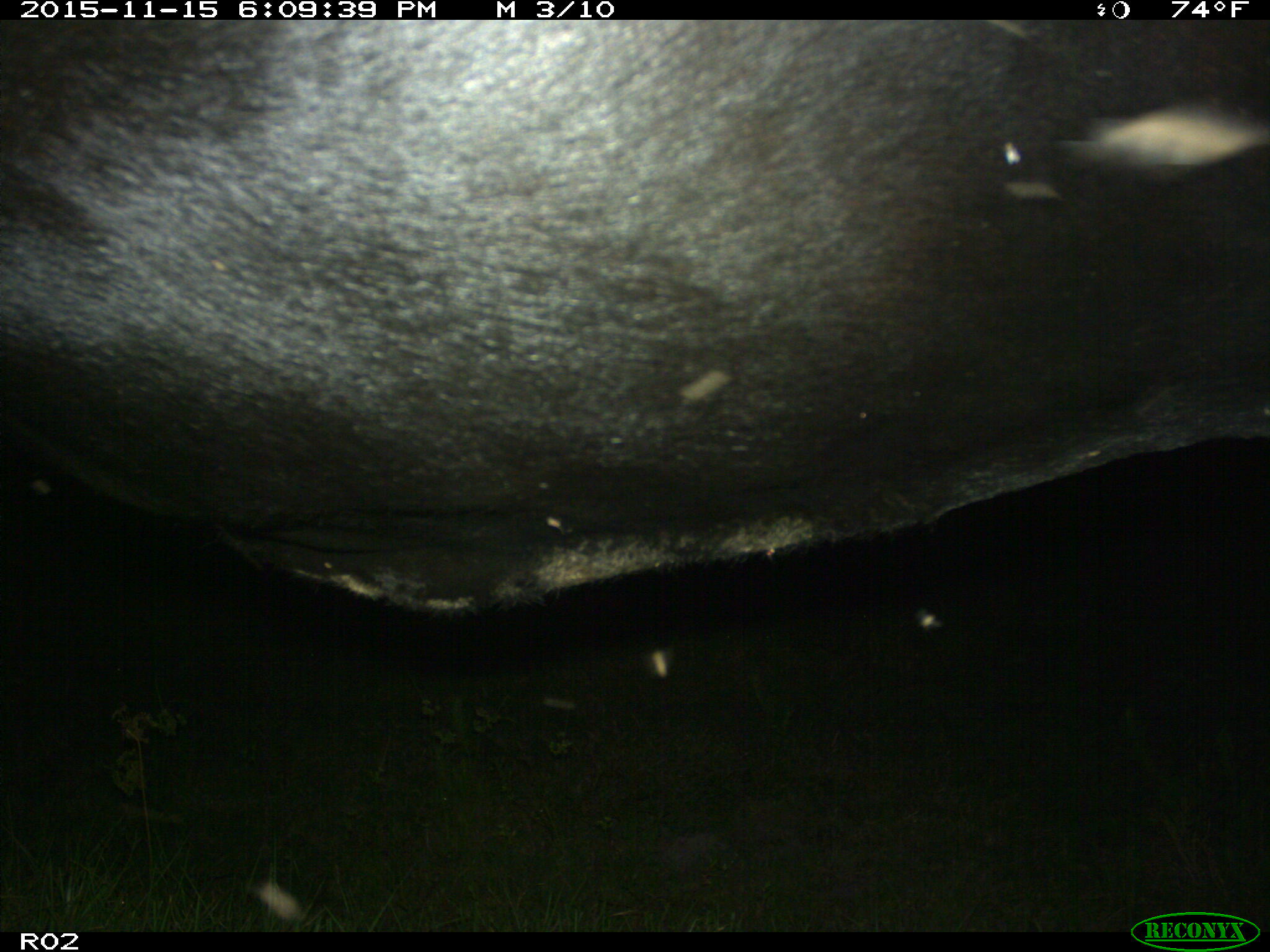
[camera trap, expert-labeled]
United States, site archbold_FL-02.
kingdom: Animalia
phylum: Chordata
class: Mammalia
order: Artiodactyla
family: Bovidae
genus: Bos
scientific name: Bos taurus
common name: domestic cow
Bos taurus (domestic cow).